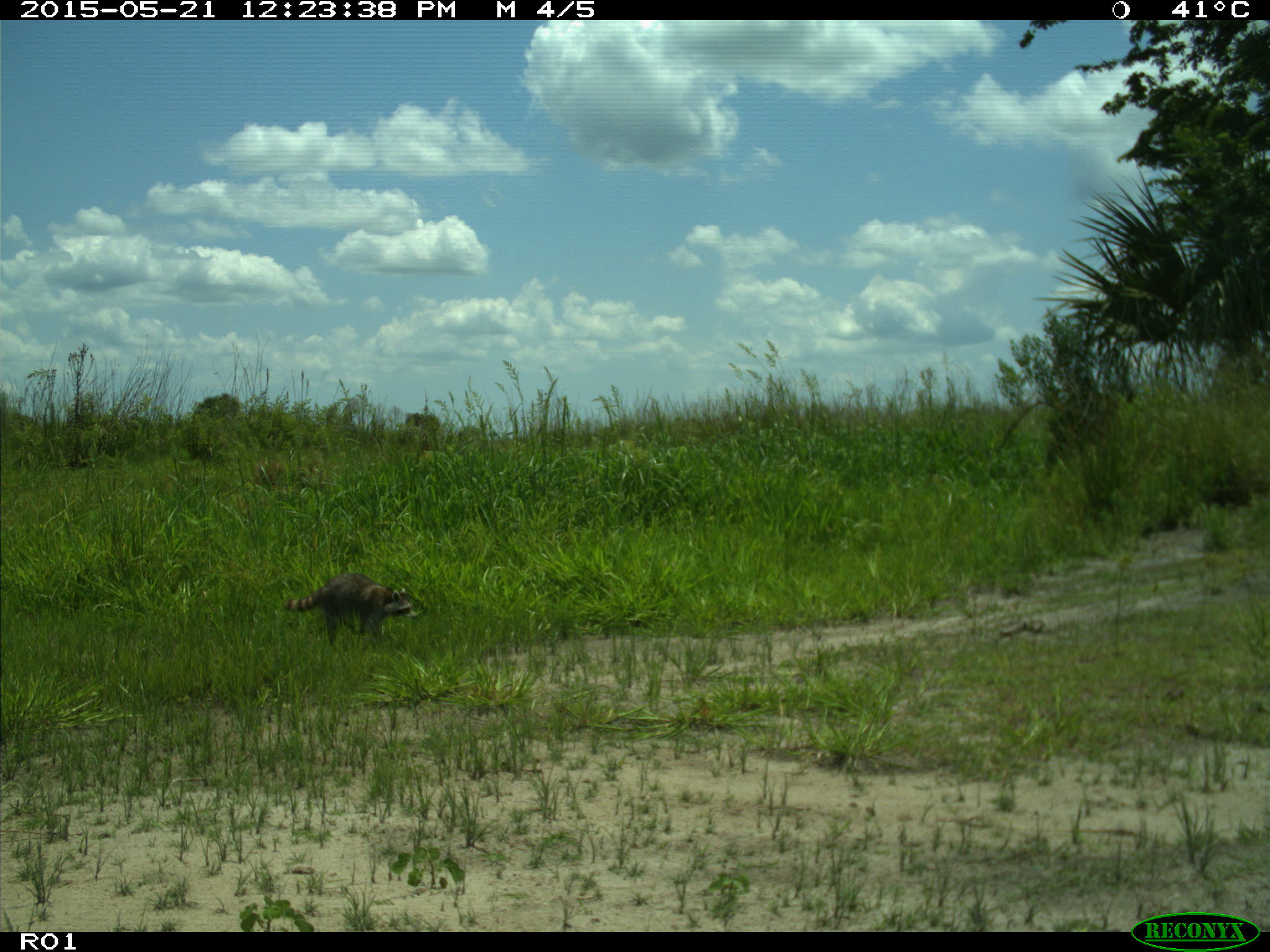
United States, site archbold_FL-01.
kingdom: Animalia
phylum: Chordata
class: Mammalia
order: Carnivora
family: Procyonidae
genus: Procyon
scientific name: Procyon lotor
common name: common raccoon